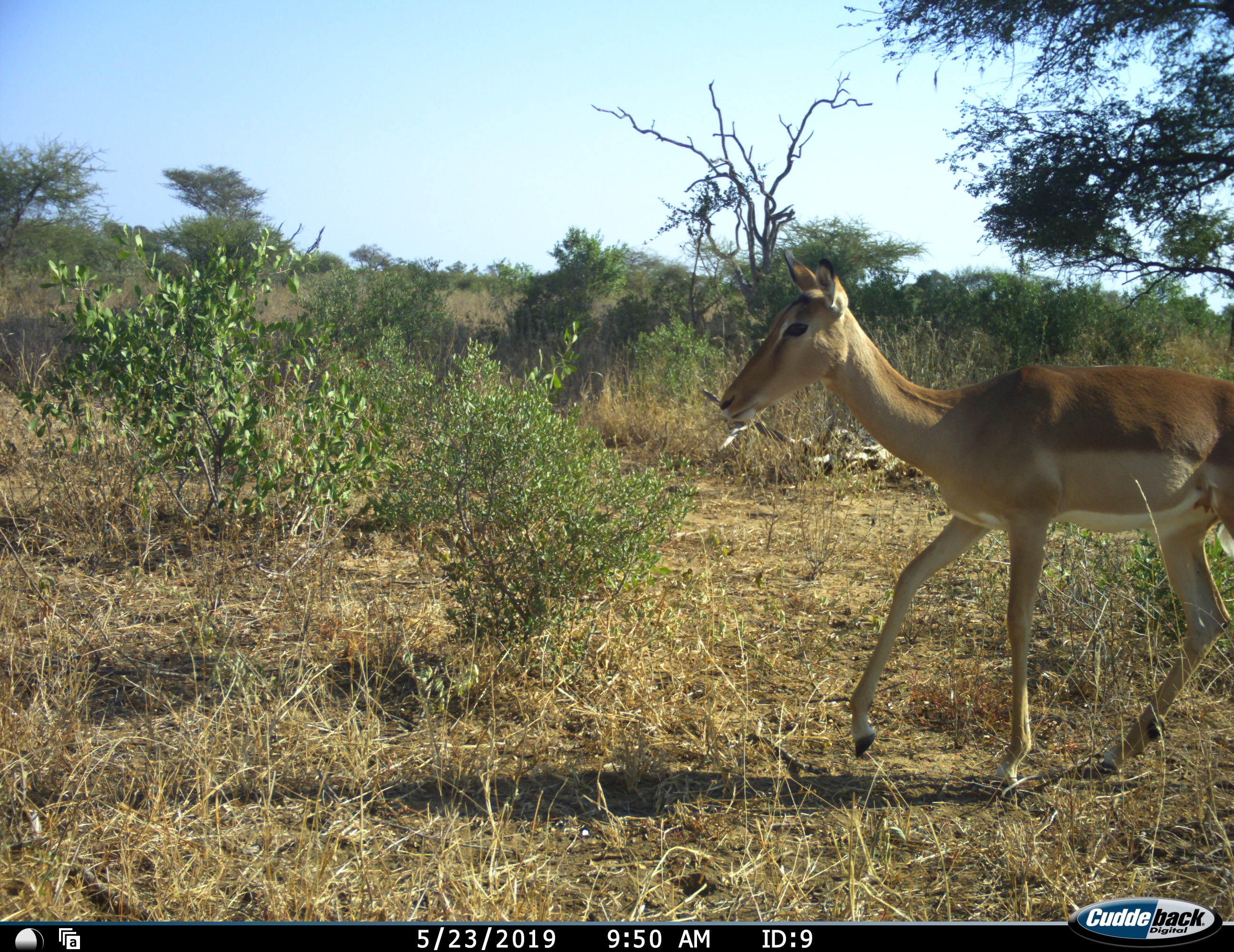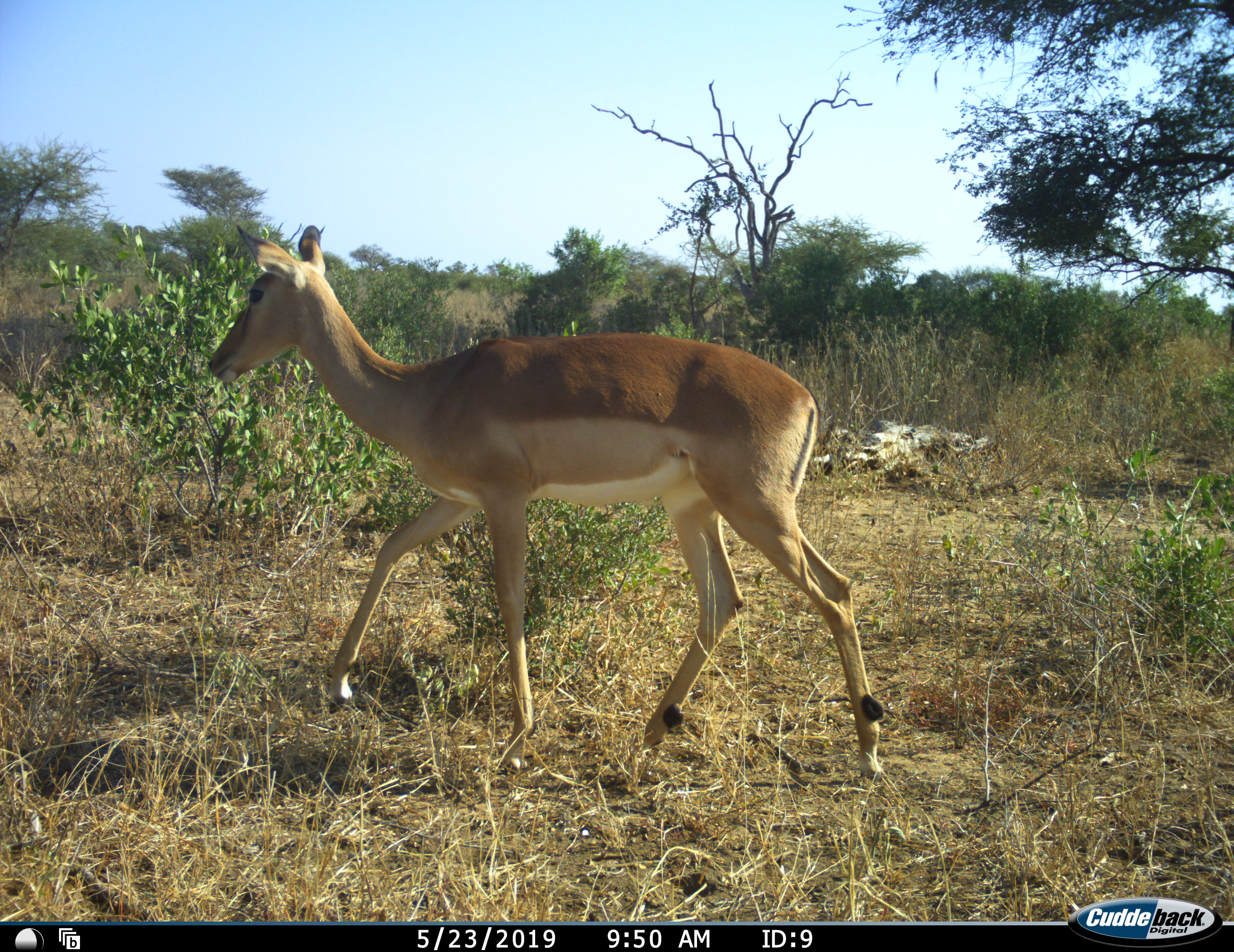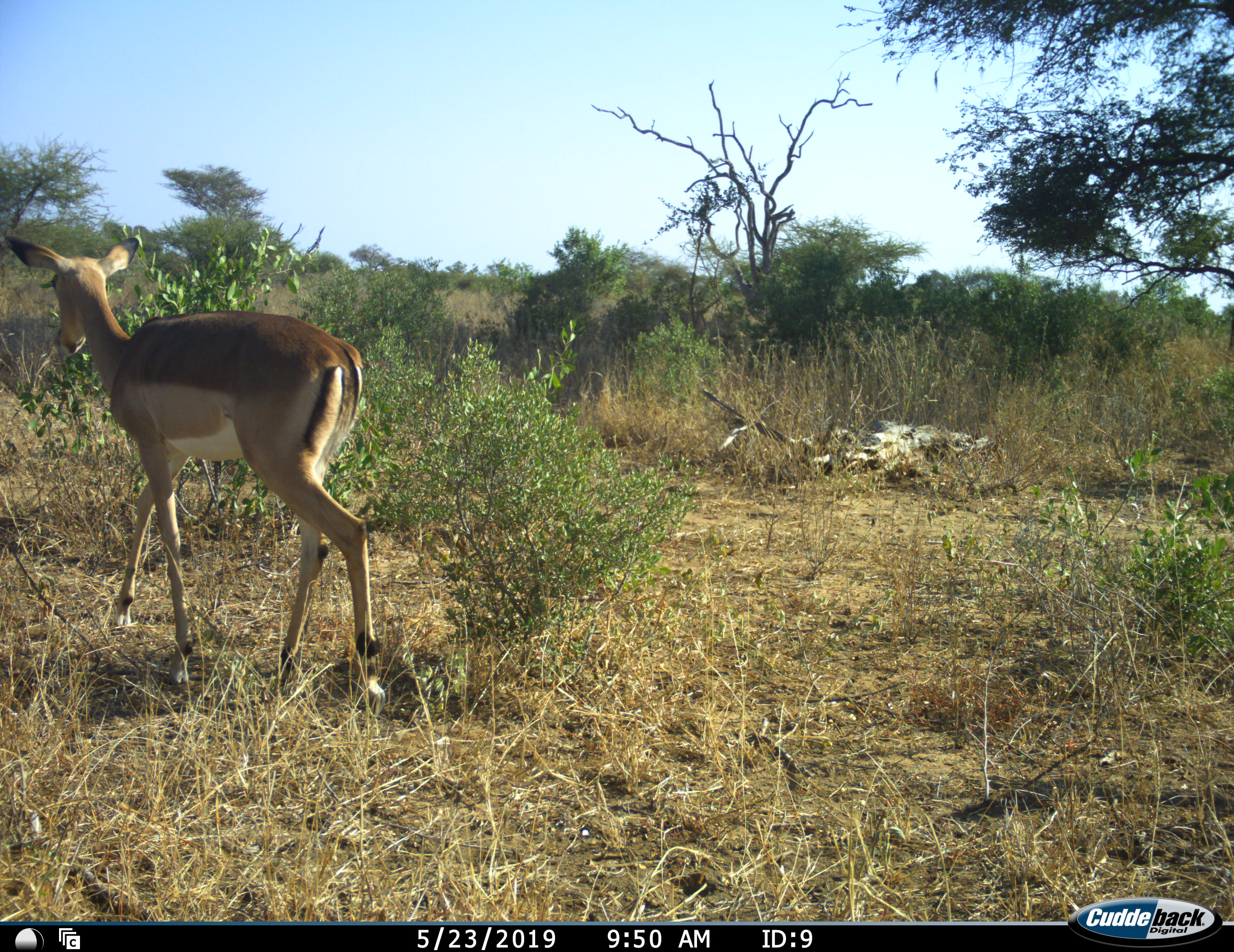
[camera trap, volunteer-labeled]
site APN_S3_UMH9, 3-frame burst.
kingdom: Animalia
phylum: Chordata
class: Mammalia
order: Artiodactyla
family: Bovidae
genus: Aepyceros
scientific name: Aepyceros melampus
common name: impala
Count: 1.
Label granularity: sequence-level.